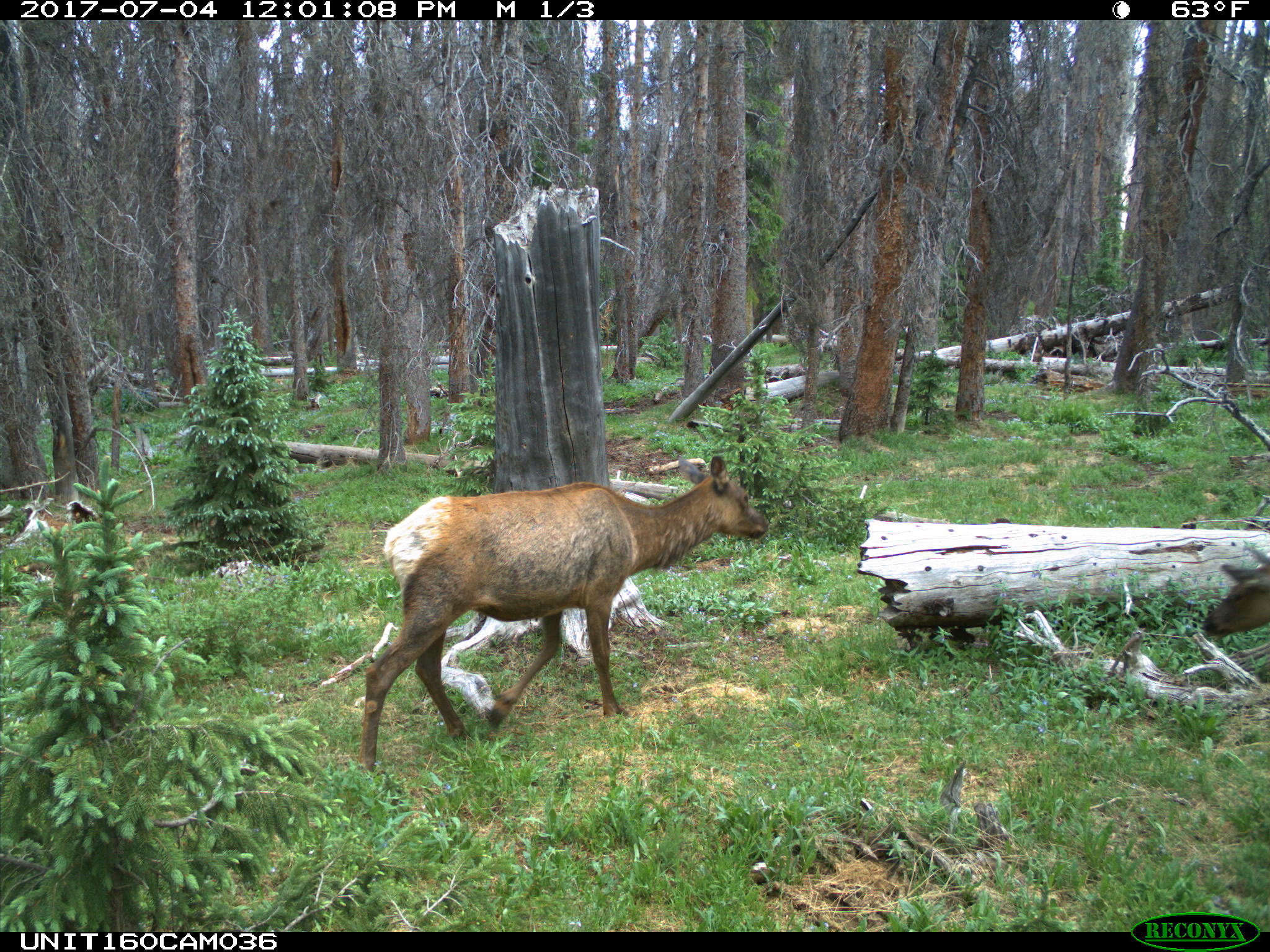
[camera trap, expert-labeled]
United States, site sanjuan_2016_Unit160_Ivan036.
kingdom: Animalia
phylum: Chordata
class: Mammalia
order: Artiodactyla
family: Cervidae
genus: Cervus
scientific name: Cervus elaphus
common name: red deer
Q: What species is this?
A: Cervus elaphus (red deer).